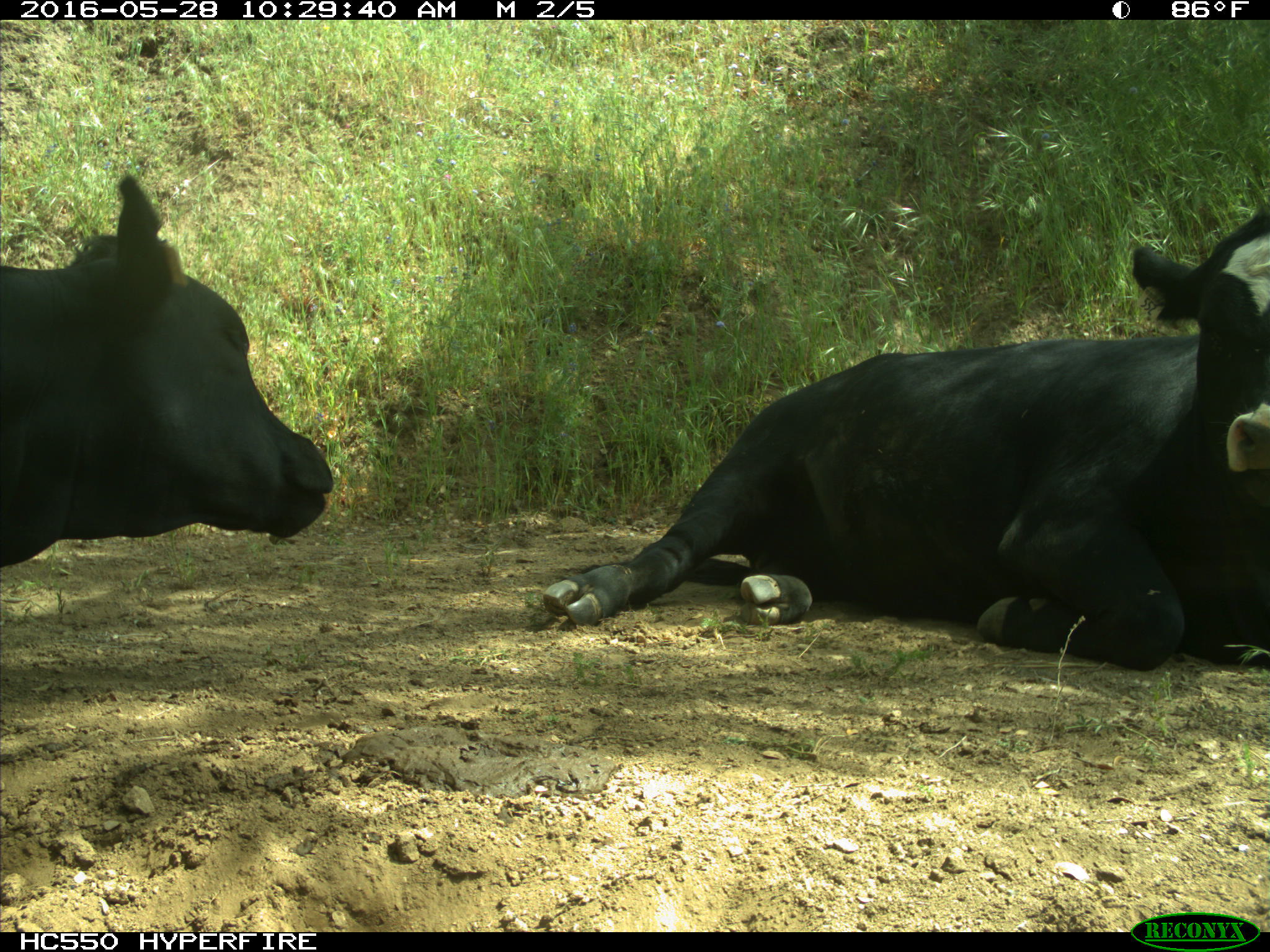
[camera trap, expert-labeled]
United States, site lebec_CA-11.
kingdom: Animalia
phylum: Chordata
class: Mammalia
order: Artiodactyla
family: Bovidae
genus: Bos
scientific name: Bos taurus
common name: domestic cow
Bos taurus (domestic cow).